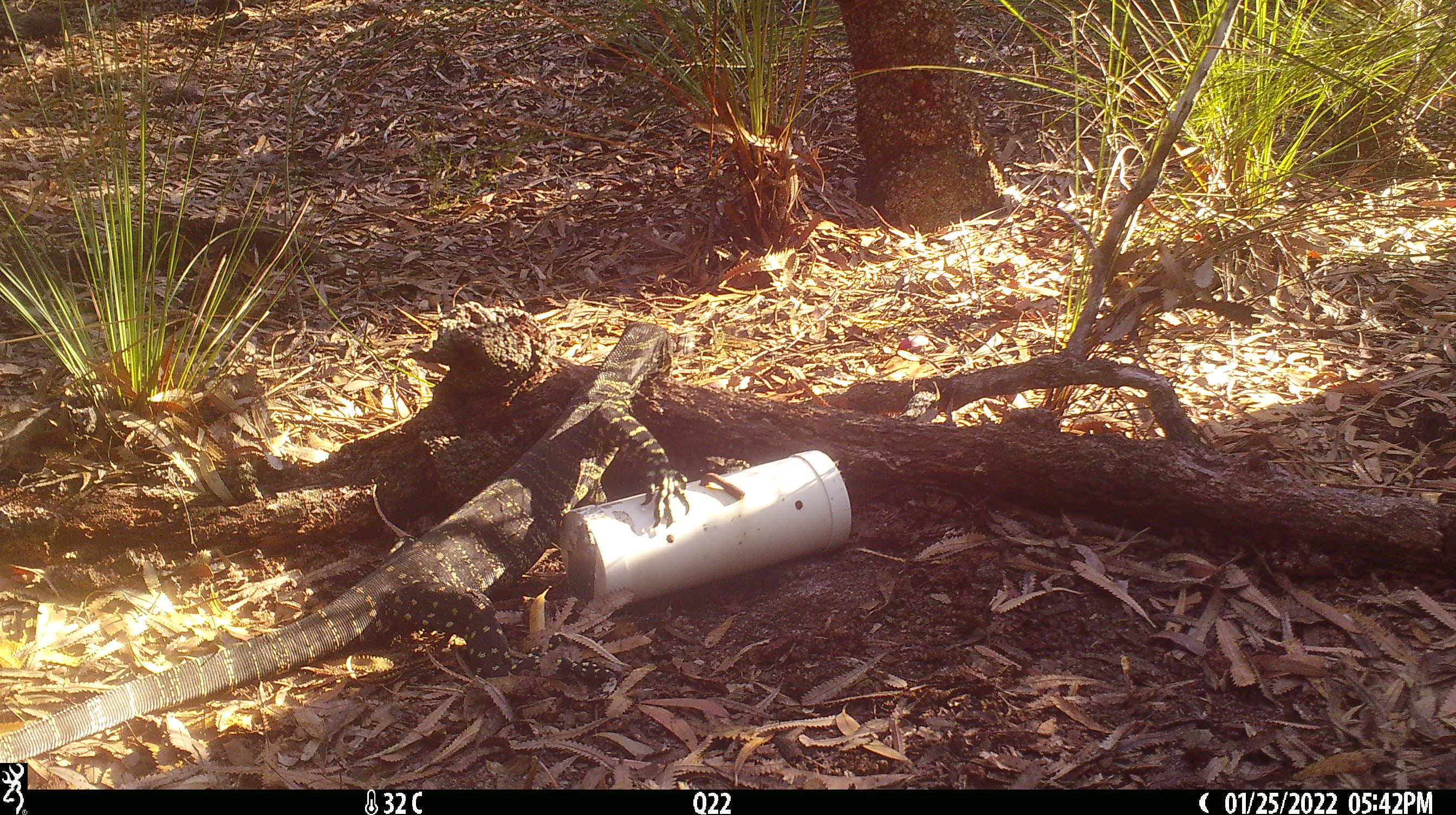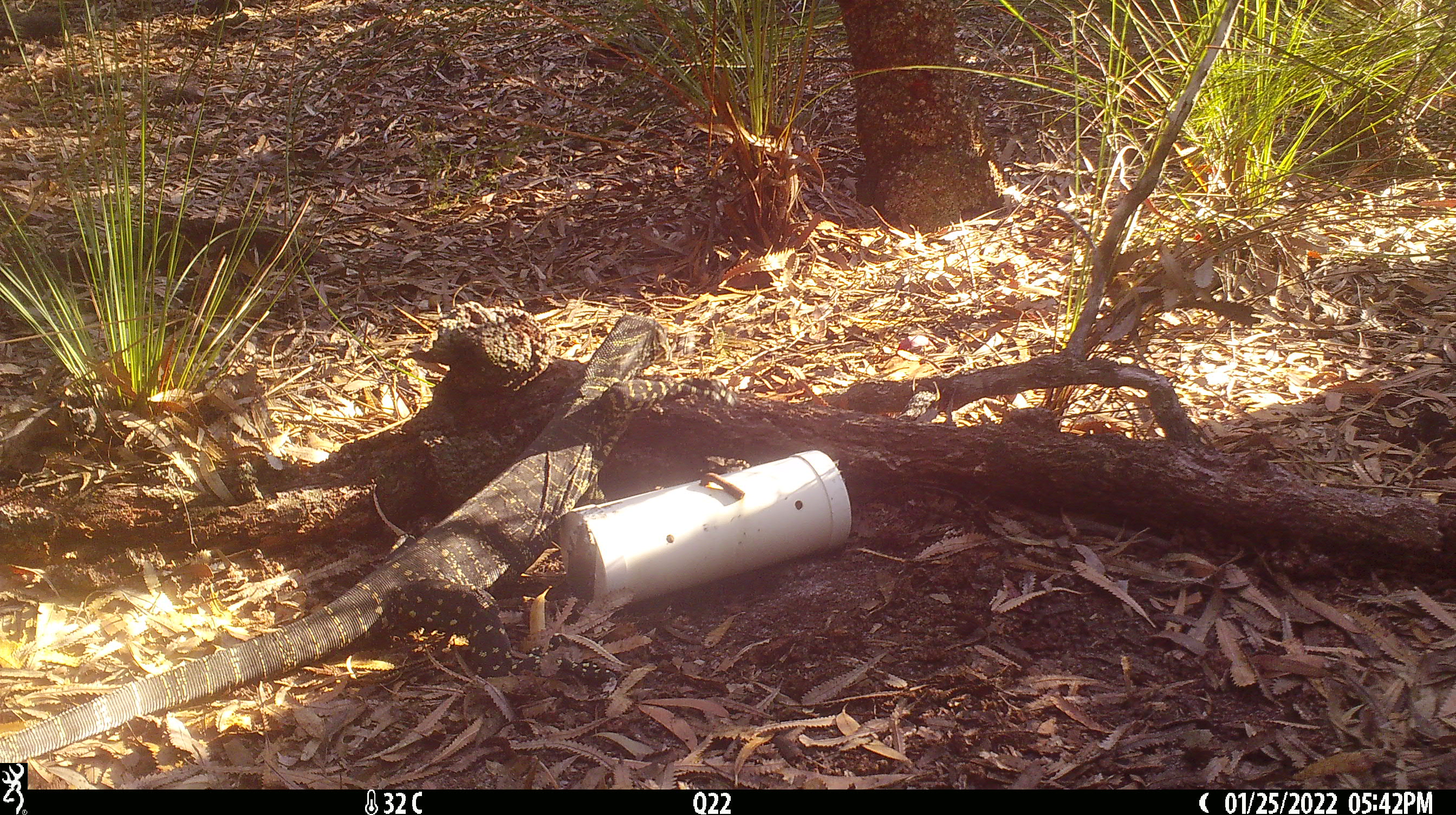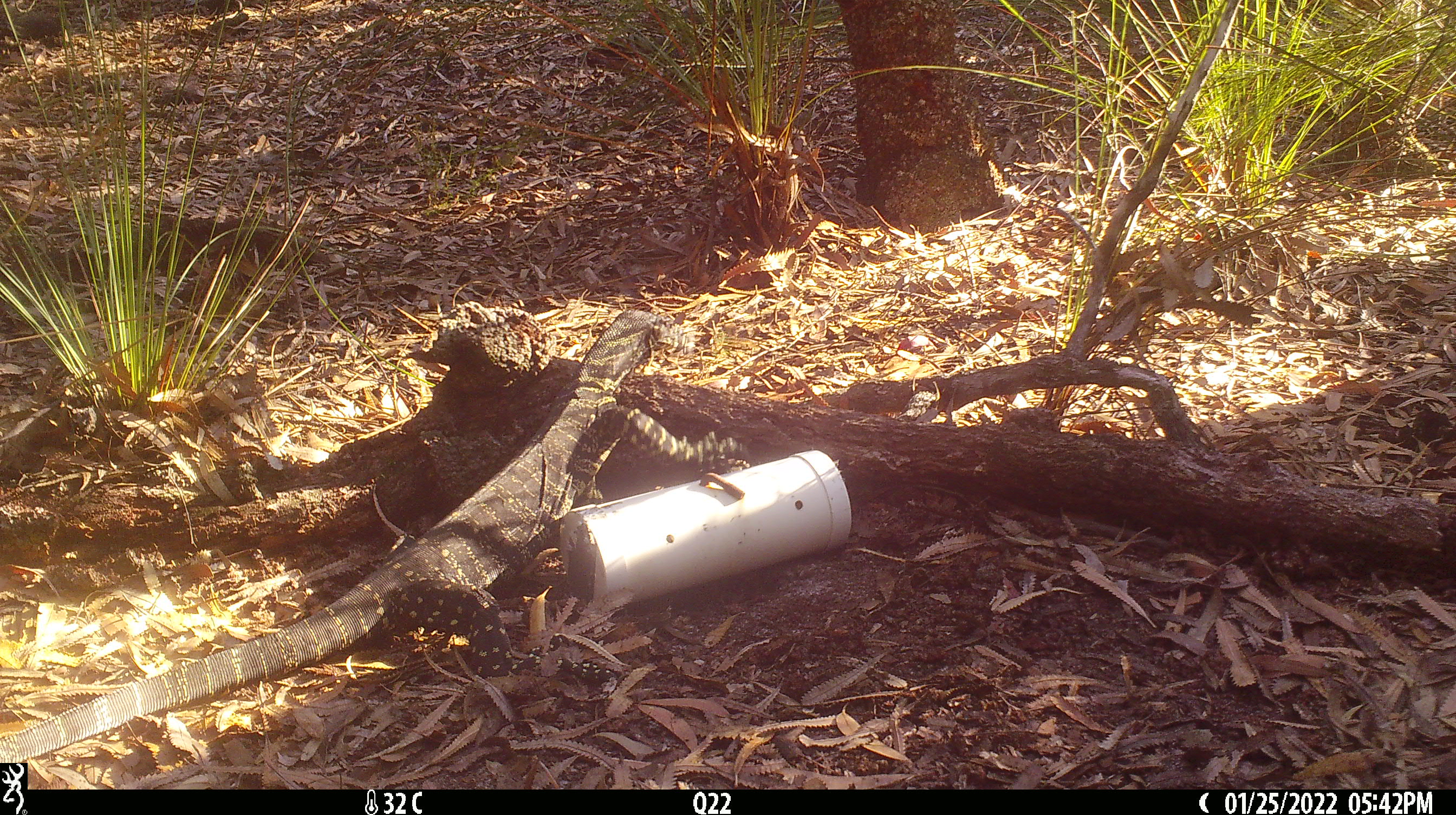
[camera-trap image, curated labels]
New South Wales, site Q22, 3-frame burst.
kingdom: Animalia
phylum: Chordata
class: Reptilia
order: Squamata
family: Varanidae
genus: Varanus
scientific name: Varanus varius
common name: lace monitor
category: goanna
Goanna (lace monitor) (Varanus varius).